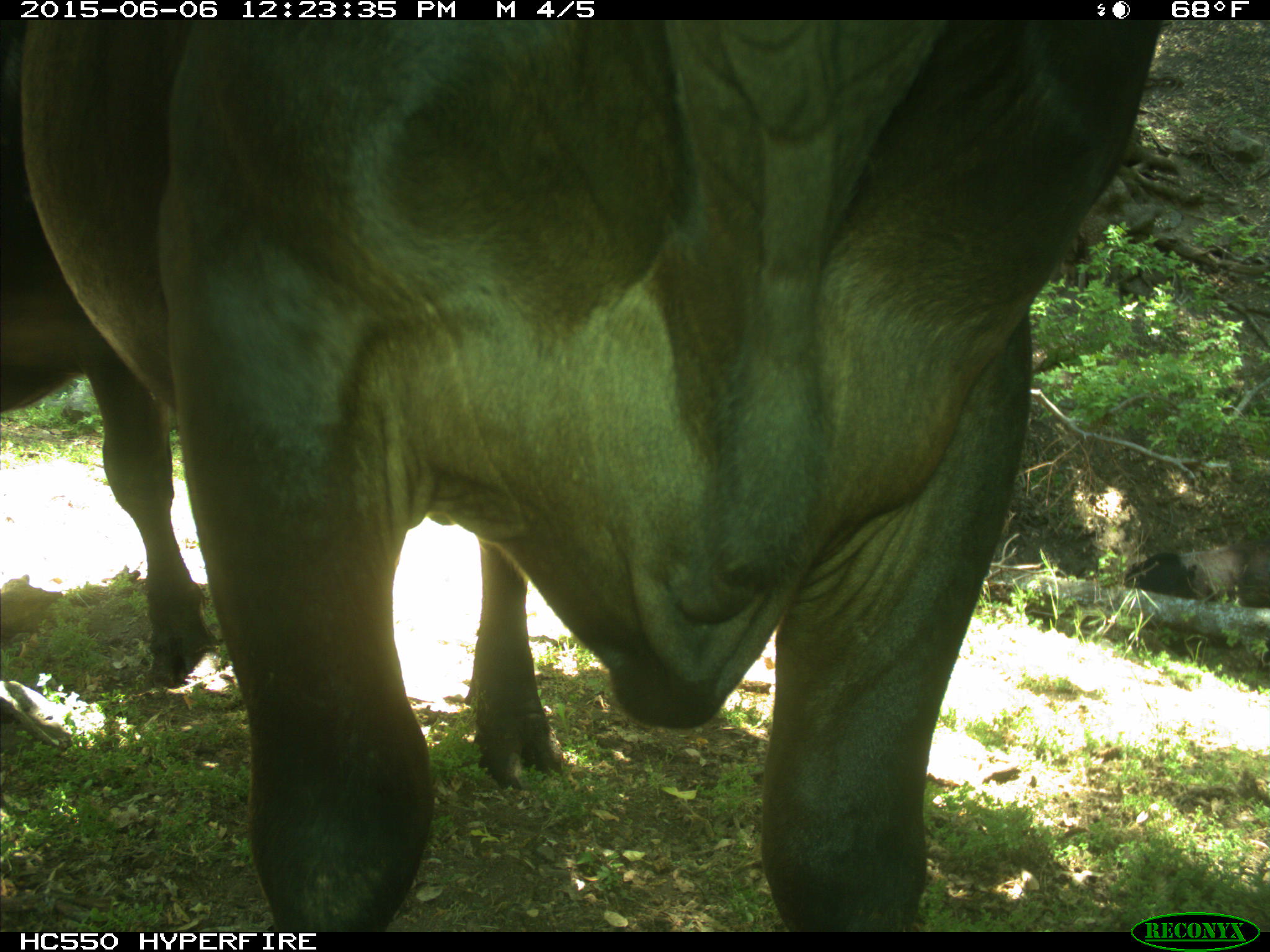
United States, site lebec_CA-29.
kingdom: Animalia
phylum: Chordata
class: Mammalia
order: Artiodactyla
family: Bovidae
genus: Bos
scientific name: Bos taurus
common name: domestic cow